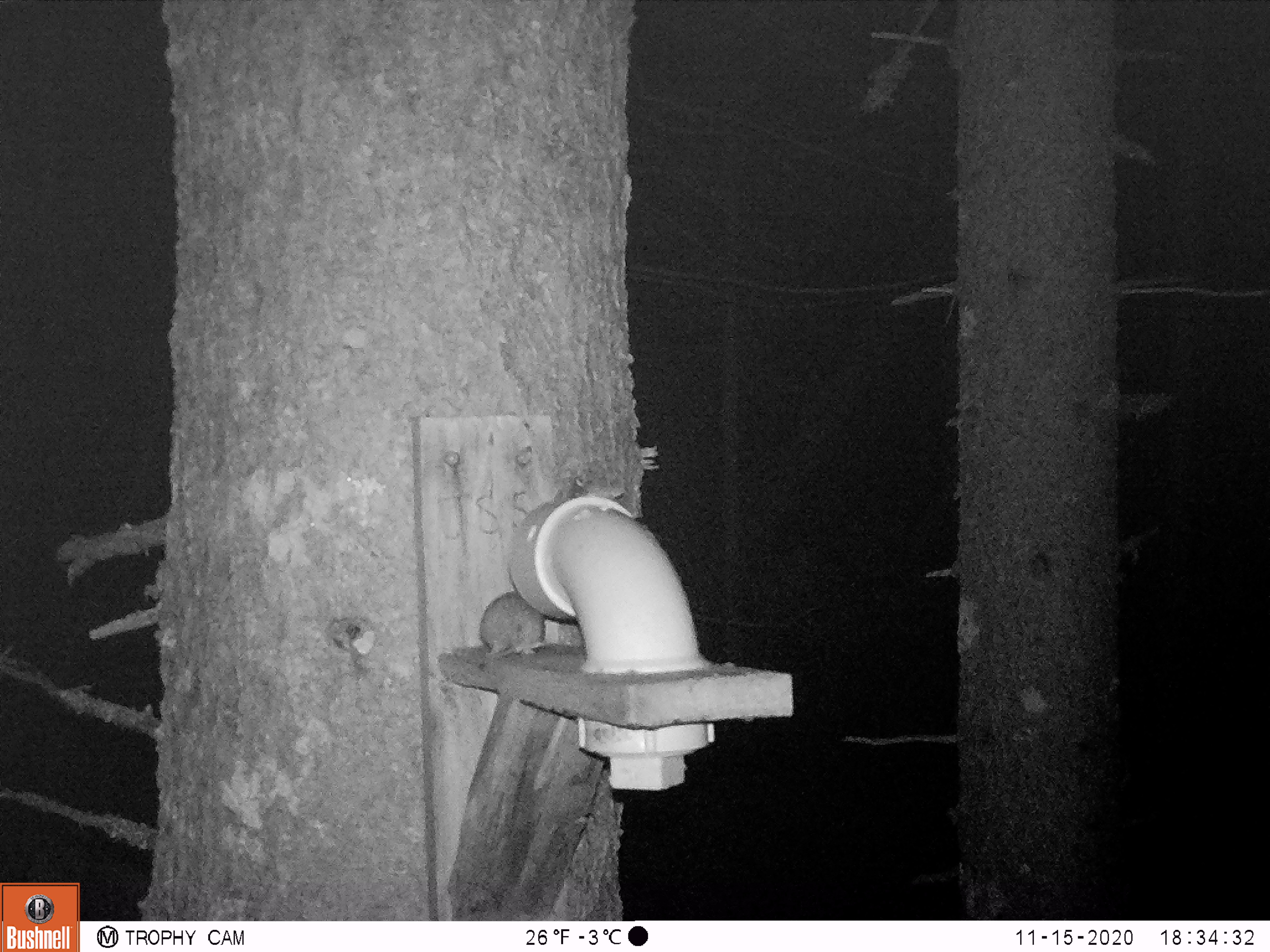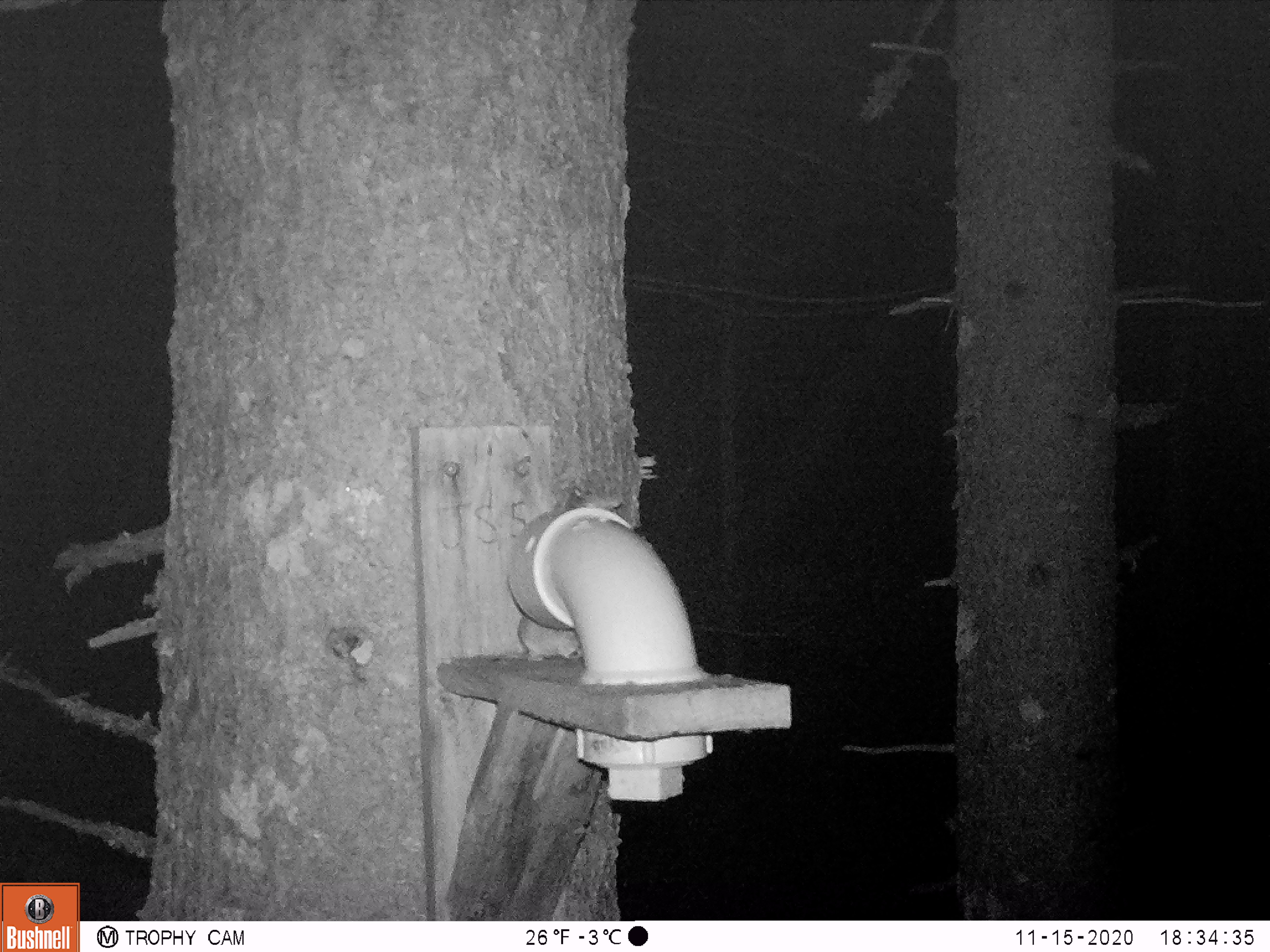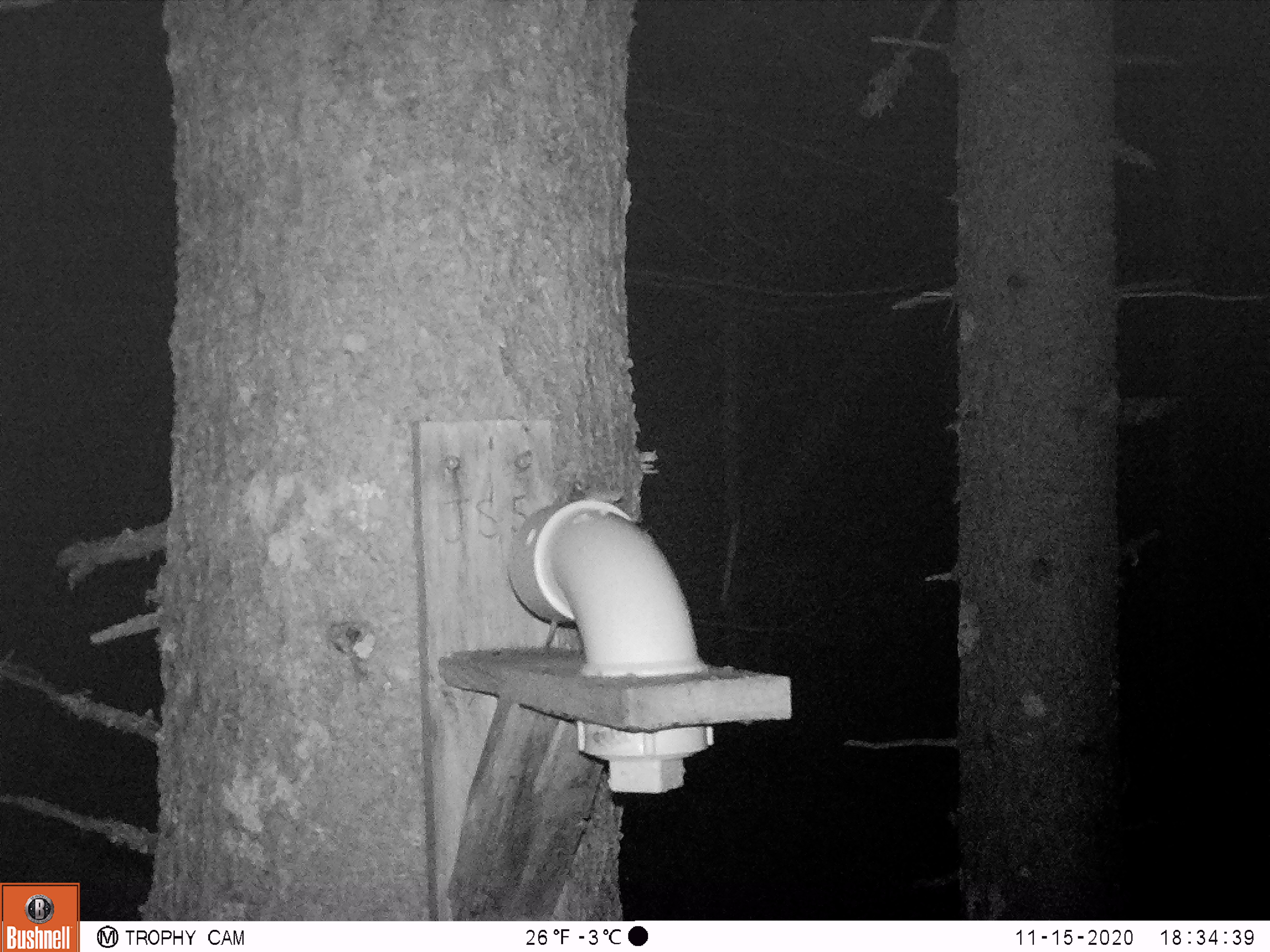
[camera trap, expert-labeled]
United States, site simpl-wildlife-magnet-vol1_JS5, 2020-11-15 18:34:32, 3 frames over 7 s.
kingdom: Animalia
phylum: Chordata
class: Mammalia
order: Rodentia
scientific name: Rodentia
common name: mouse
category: mouse sp.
Mouse sp. (mouse) (Rodentia).